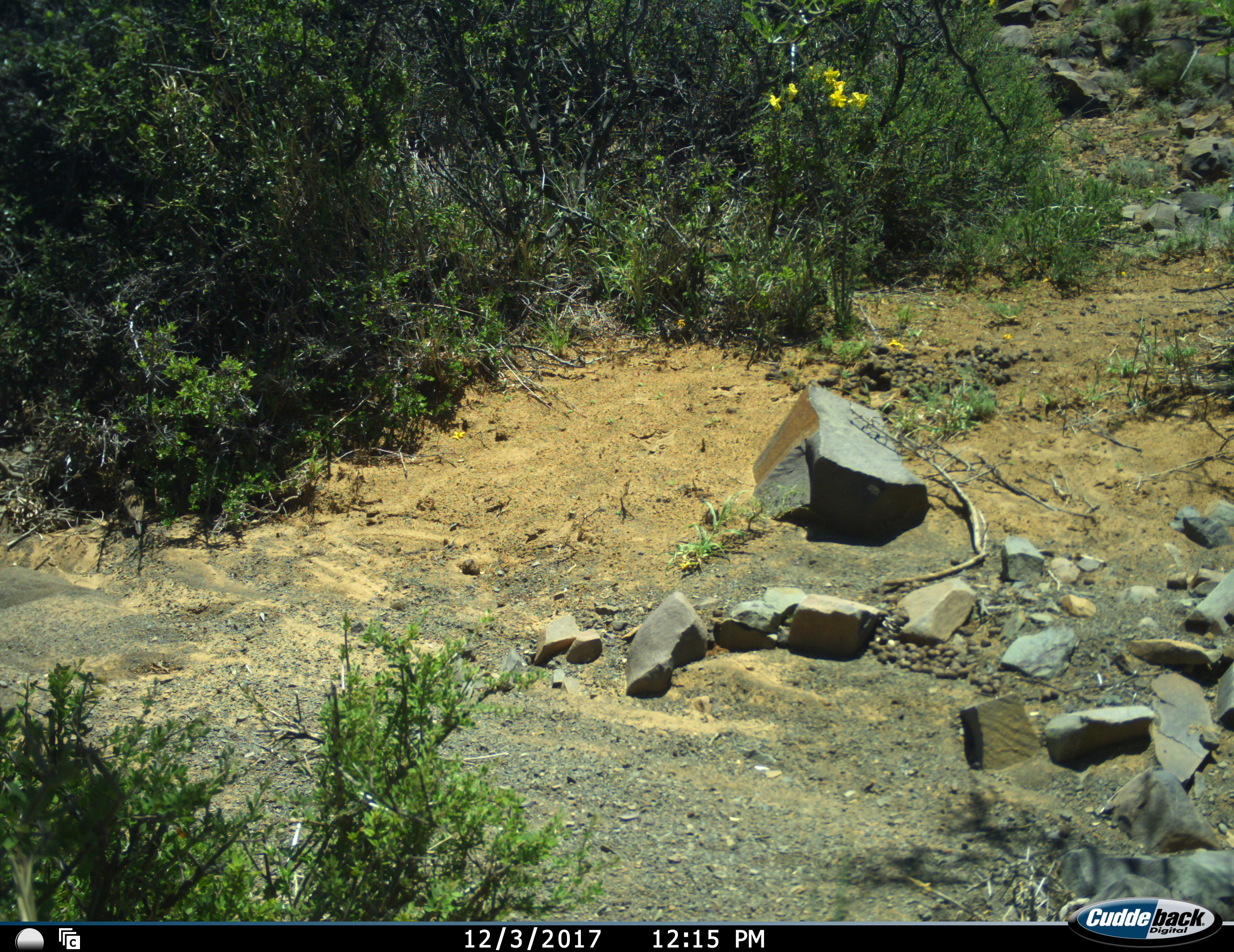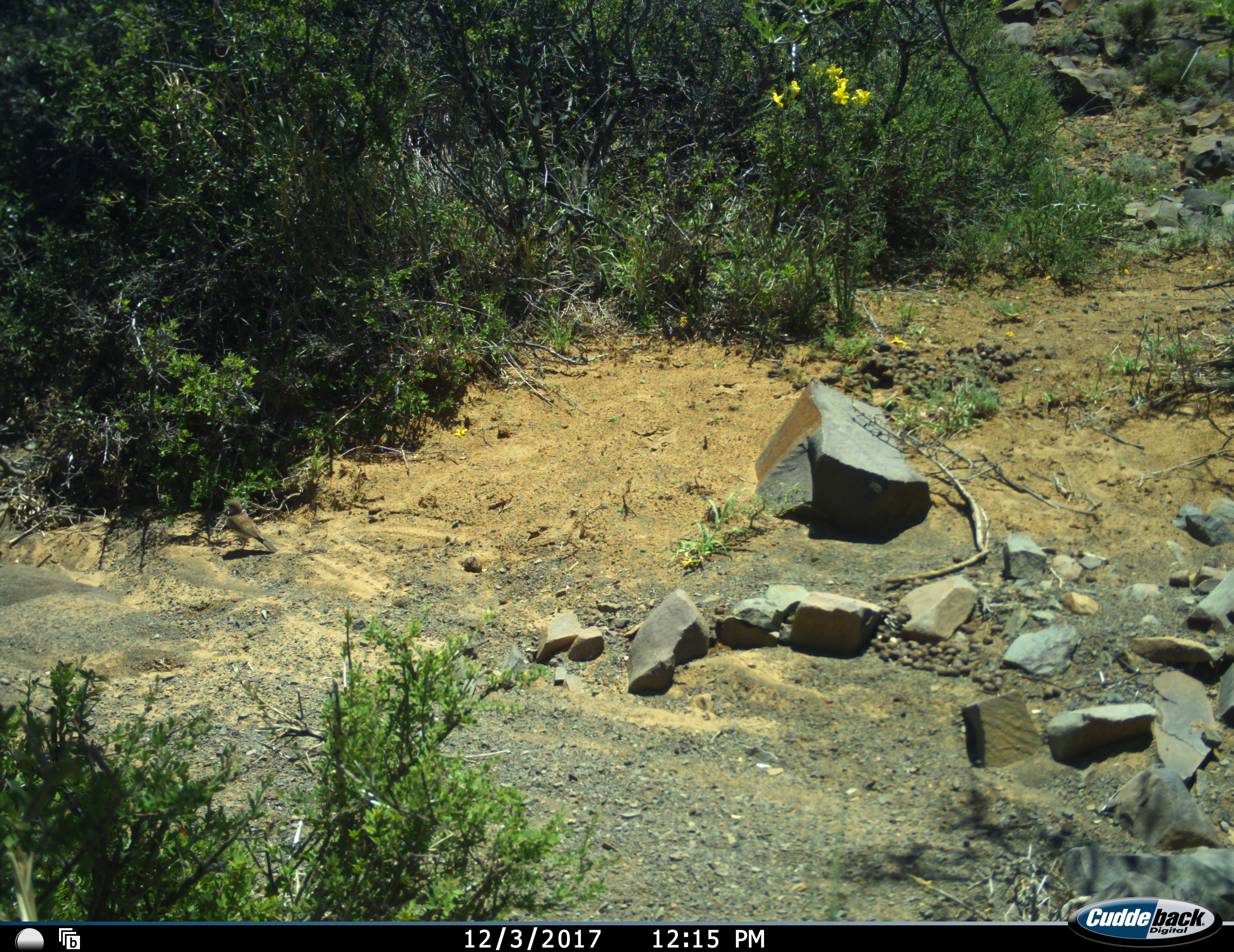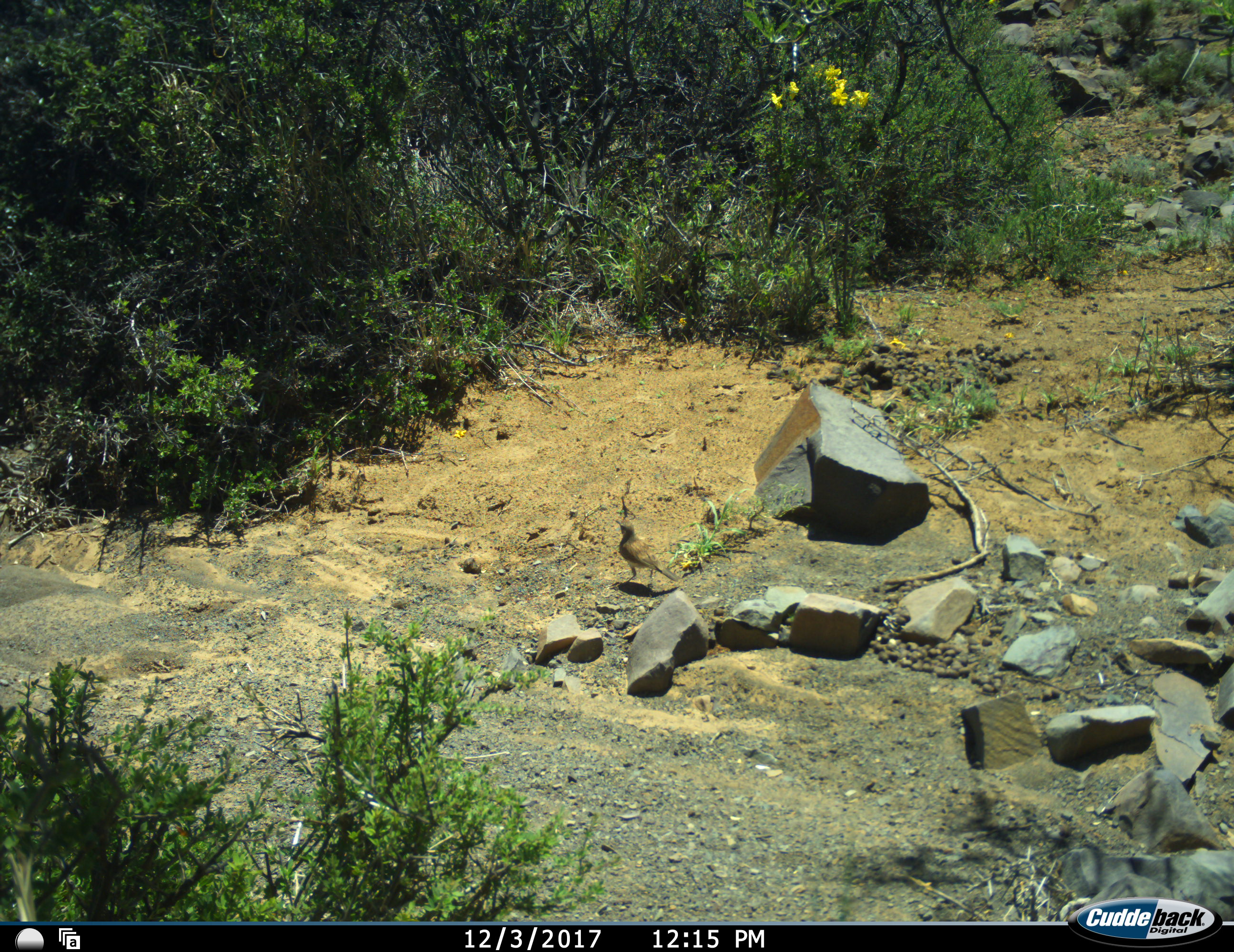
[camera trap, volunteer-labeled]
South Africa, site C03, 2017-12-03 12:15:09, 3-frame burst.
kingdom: Animalia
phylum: Chordata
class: Aves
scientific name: Aves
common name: bird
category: birdother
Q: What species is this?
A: Birdother (bird) (Aves).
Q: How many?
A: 1.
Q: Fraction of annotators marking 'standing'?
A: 12%.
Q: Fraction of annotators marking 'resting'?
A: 0%.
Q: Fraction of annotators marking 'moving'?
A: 88%.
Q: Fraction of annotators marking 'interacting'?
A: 0%.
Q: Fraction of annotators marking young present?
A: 0%.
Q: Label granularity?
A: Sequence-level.